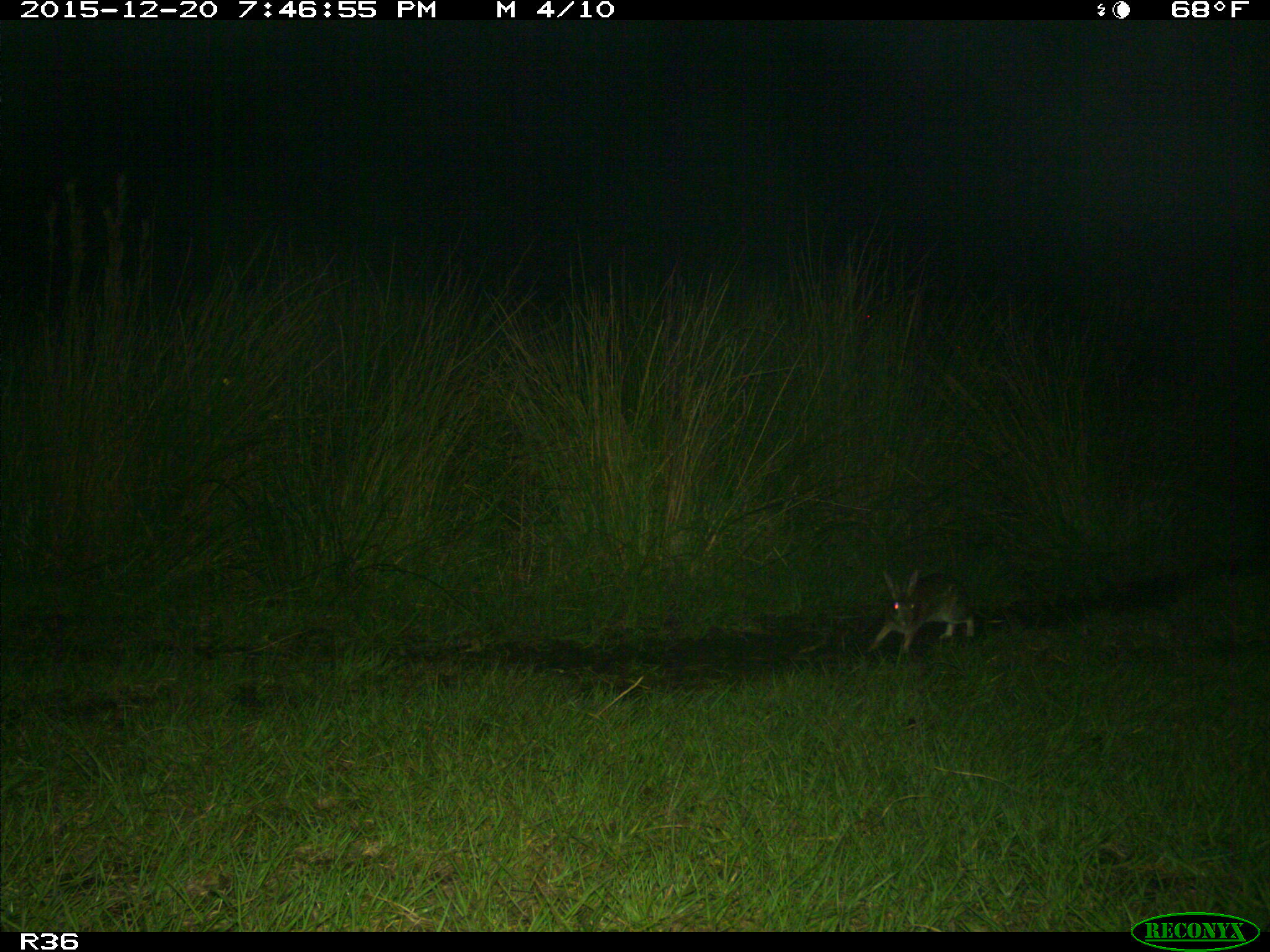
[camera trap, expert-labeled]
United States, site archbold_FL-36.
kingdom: Animalia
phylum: Chordata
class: Mammalia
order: Lagomorpha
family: Leporidae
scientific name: Leporidae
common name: rabbits and hares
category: unidentified rabbit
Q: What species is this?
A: Unidentified rabbit (rabbits and hares) (Leporidae).